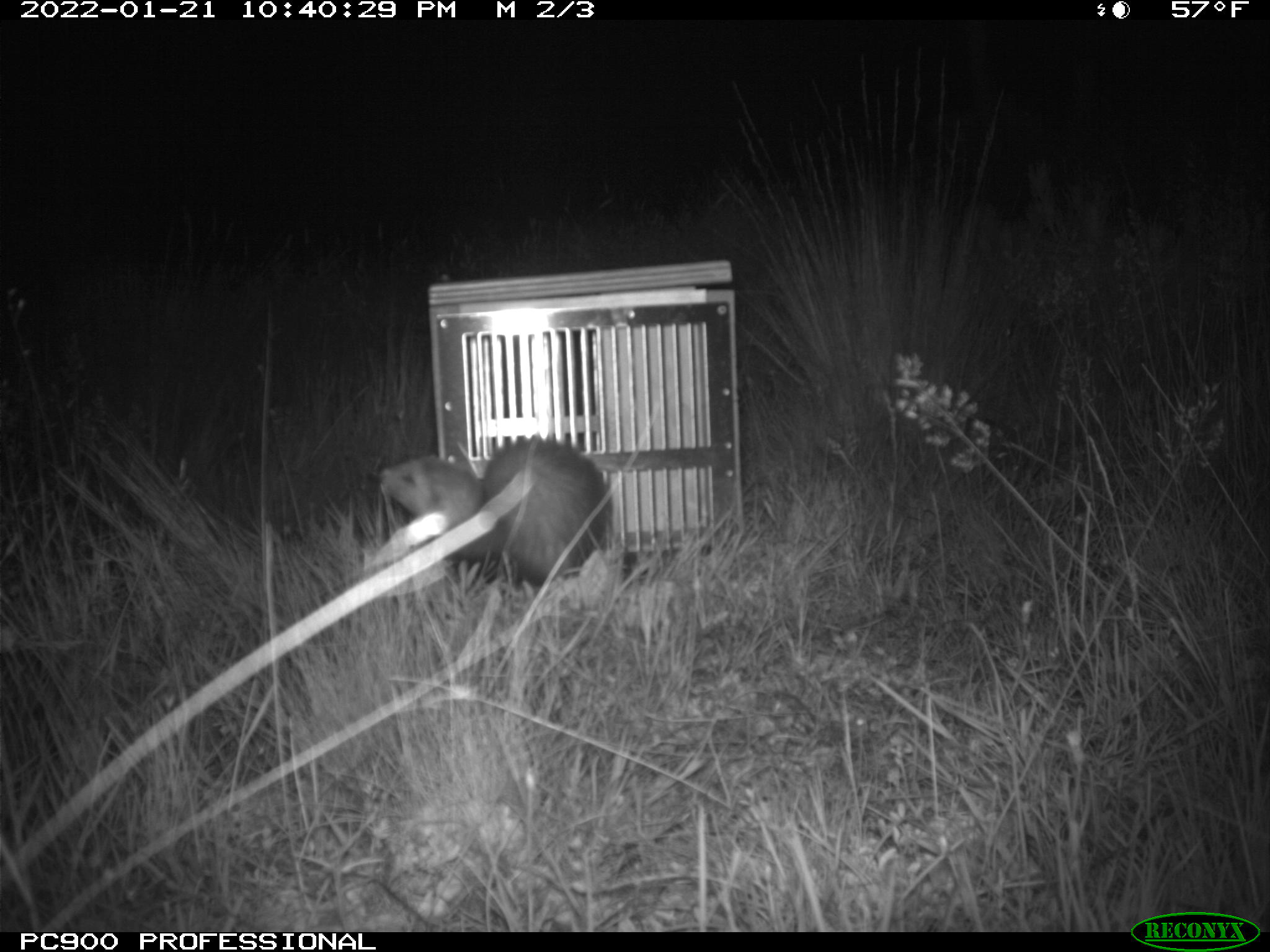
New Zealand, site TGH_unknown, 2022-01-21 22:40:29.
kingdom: Animalia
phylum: Chordata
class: Mammalia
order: Carnivora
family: Mustelidae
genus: Mustela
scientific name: Mustela furo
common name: ferret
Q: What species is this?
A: Ferret (Mustela furo).